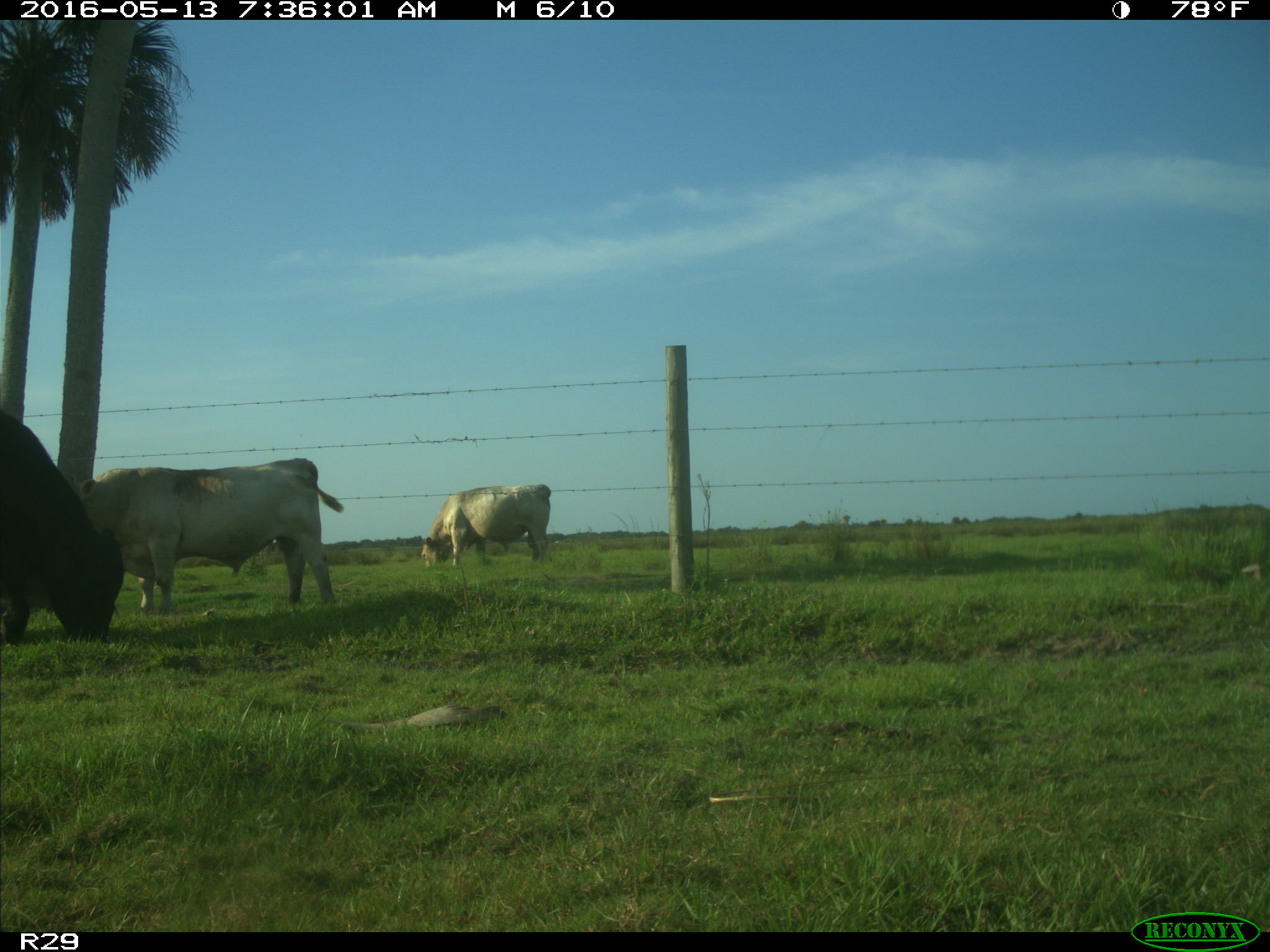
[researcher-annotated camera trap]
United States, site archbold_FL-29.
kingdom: Animalia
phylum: Chordata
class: Mammalia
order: Artiodactyla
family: Bovidae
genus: Bos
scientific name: Bos taurus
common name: domestic cow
Bos taurus (domestic cow).